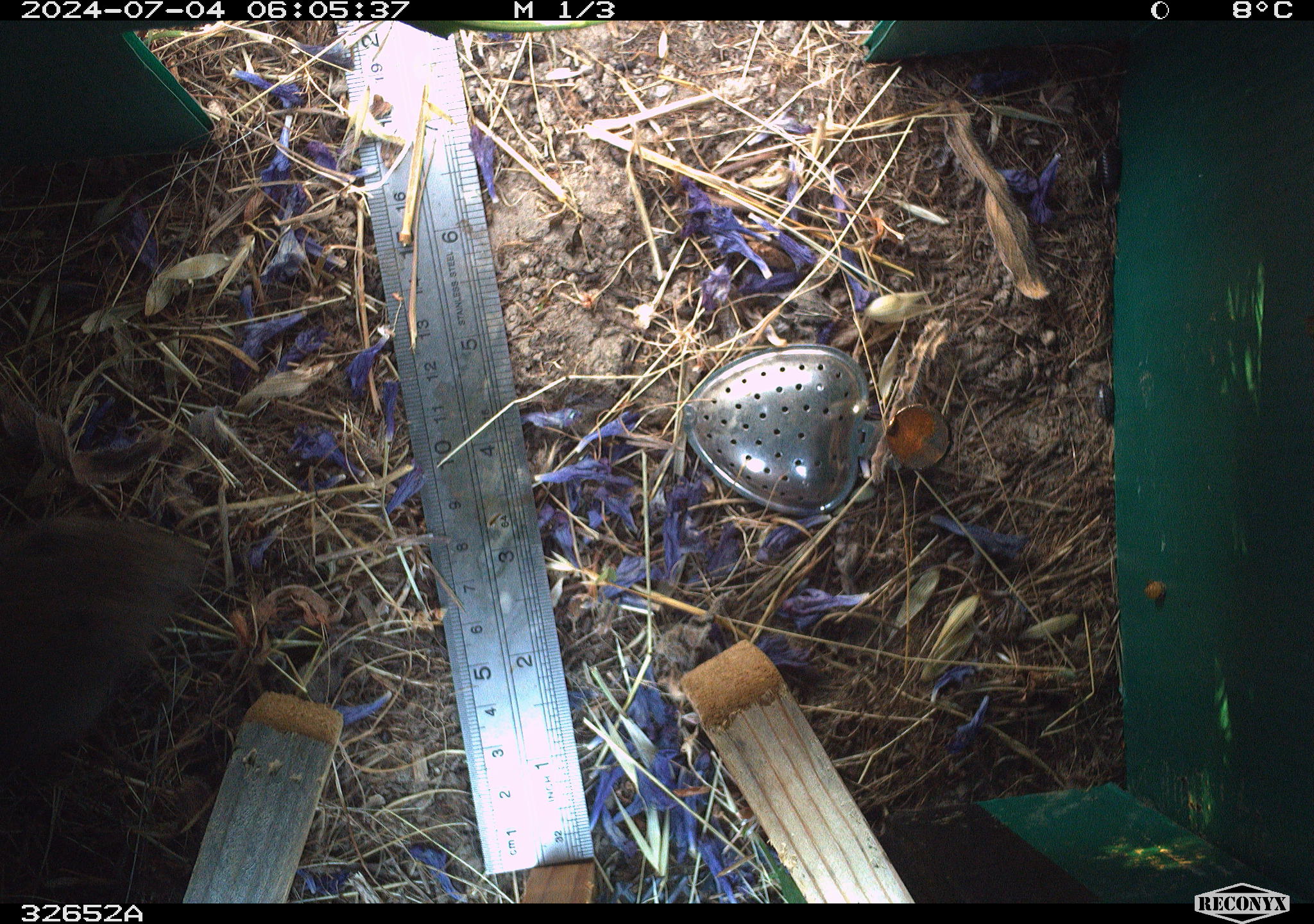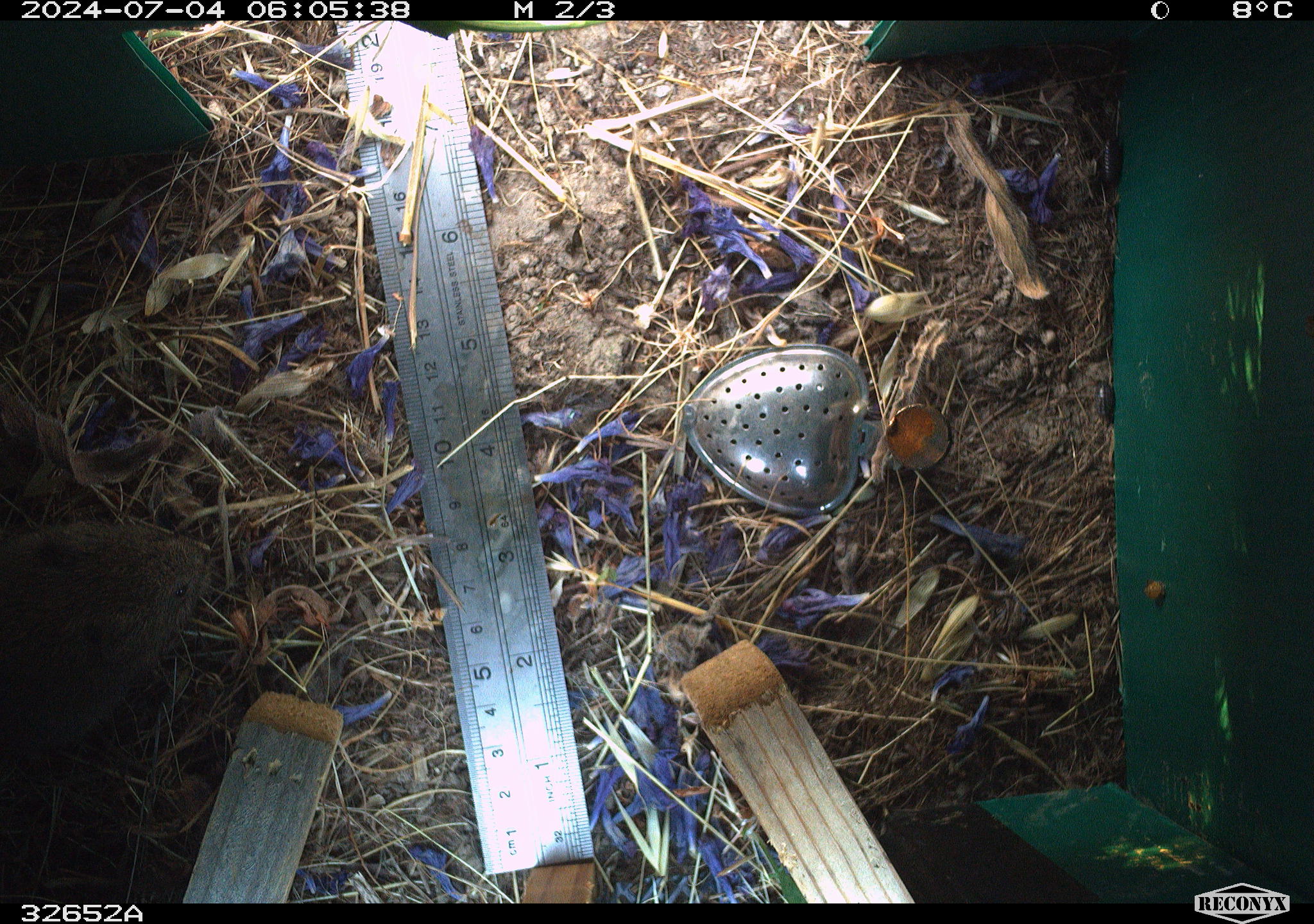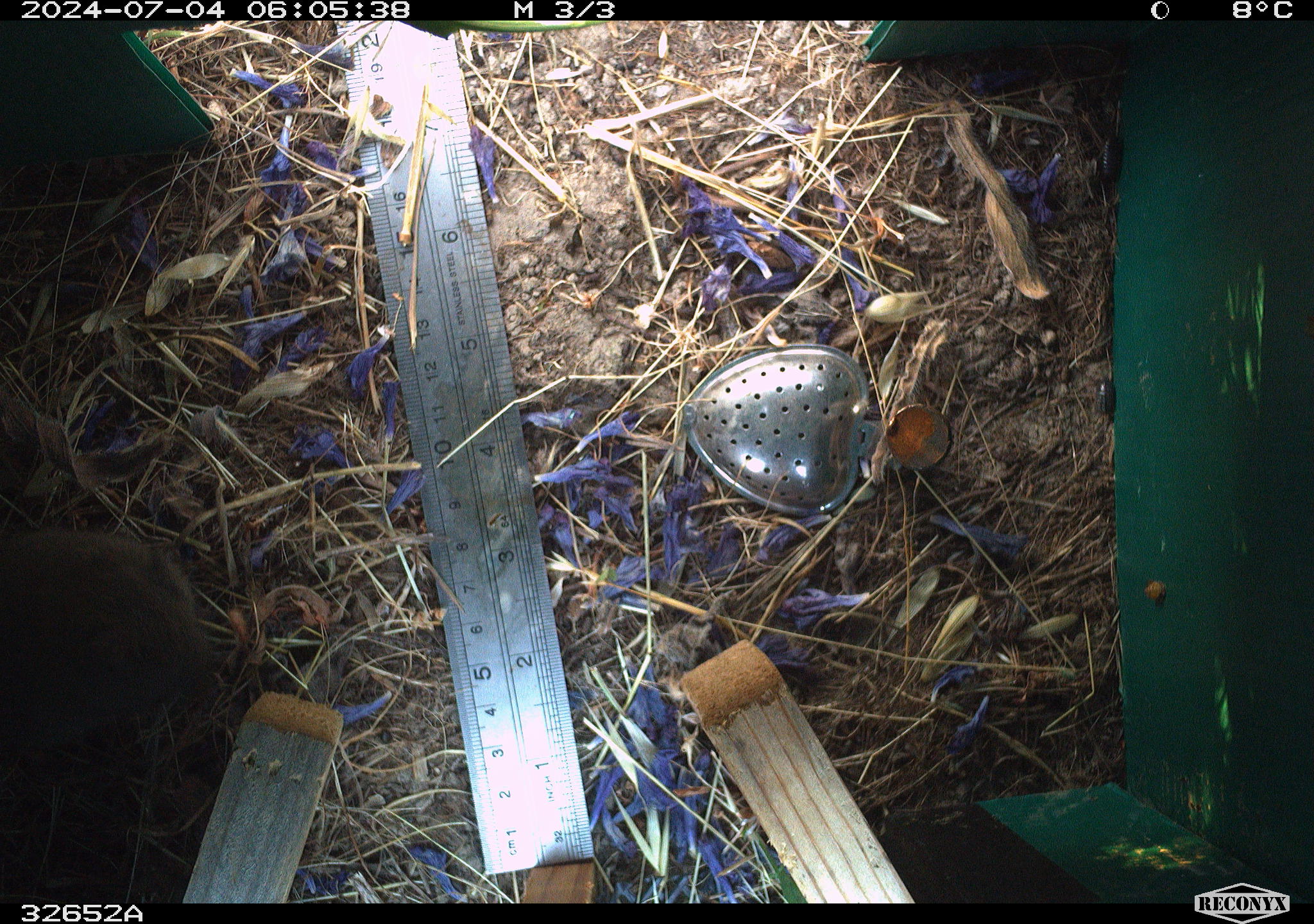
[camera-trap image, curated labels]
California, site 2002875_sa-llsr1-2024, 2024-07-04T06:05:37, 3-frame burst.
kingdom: Animalia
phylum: Chordata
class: Mammalia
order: Rodentia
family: Cricetidae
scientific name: Arvicolinae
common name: voles, lemmings, and muskrats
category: arvicolinae subfamily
Arvicolinae subfamily (voles, lemmings, and muskrats) (Arvicolinae).